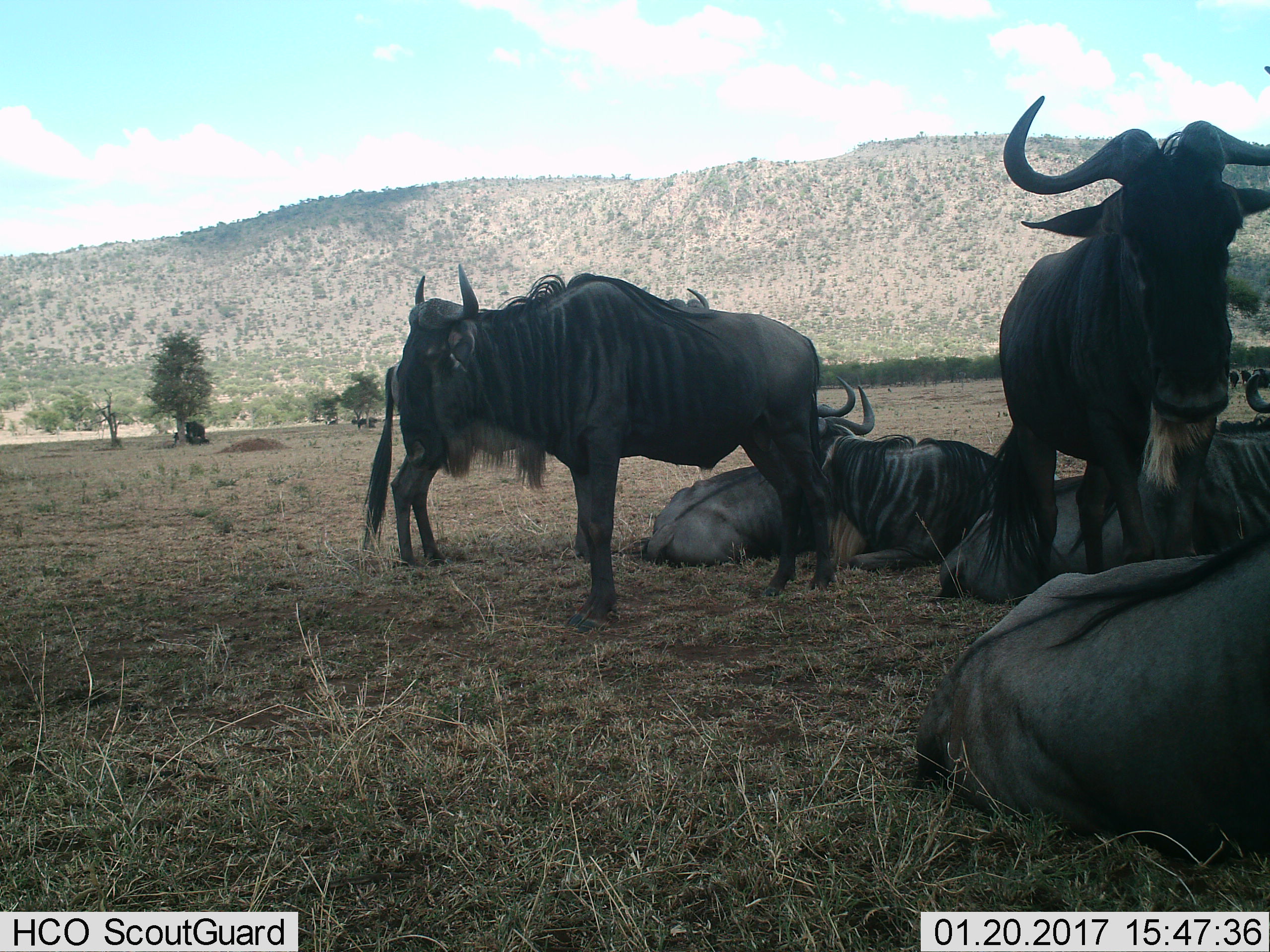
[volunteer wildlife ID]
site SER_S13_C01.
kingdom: Animalia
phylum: Chordata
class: Mammalia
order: Artiodactyla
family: Bovidae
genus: Connochaetes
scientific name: Connochaetes taurinus taurinus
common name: blue wildebeest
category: wildebeestblue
Wildebeestblue (blue wildebeest) (Connochaetes taurinus taurinus), count 11-50. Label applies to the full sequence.